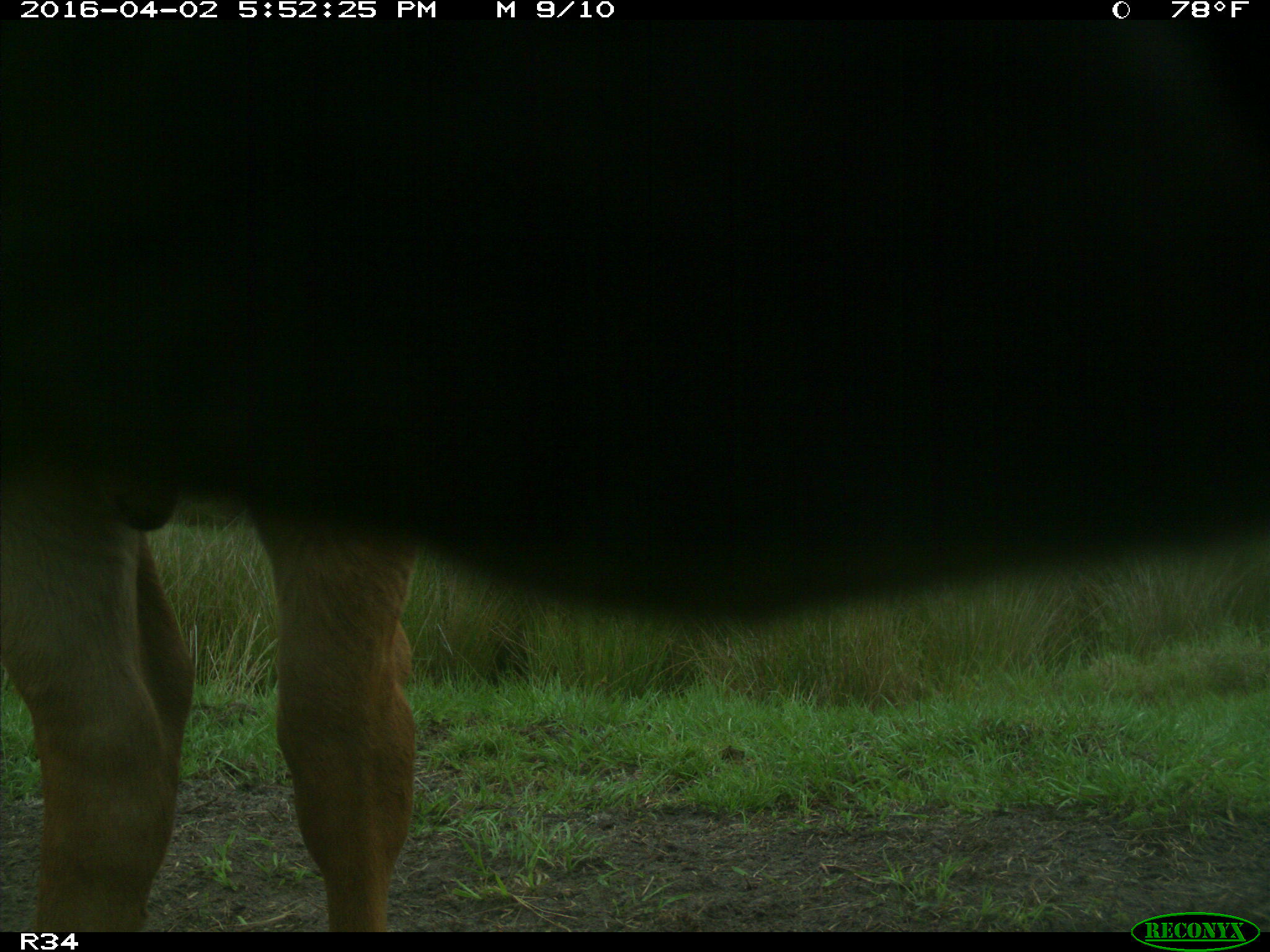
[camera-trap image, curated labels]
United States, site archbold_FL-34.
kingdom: Animalia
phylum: Chordata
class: Mammalia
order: Artiodactyla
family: Bovidae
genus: Bos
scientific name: Bos taurus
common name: domestic cow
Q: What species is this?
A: Bos taurus (domestic cow).